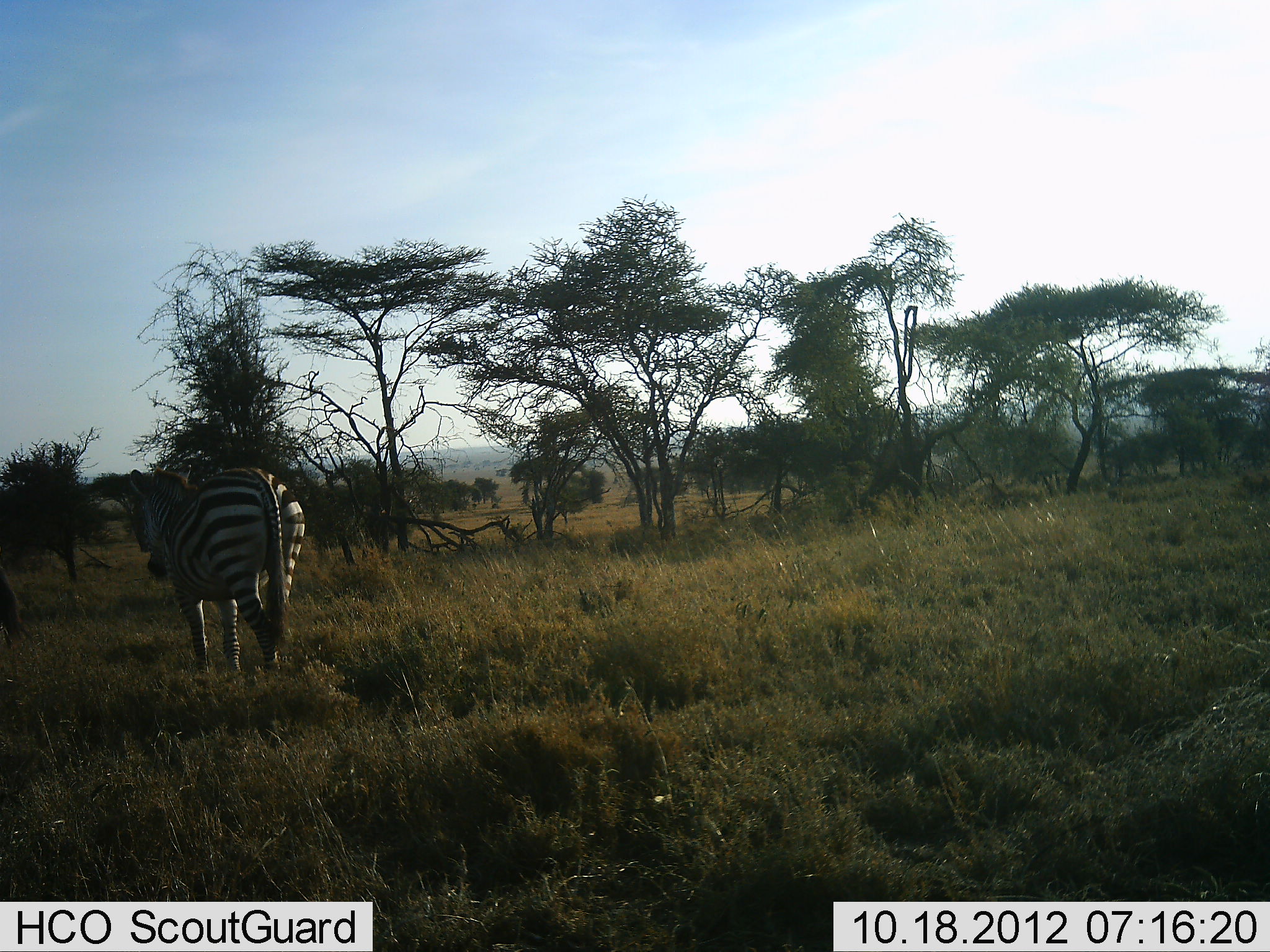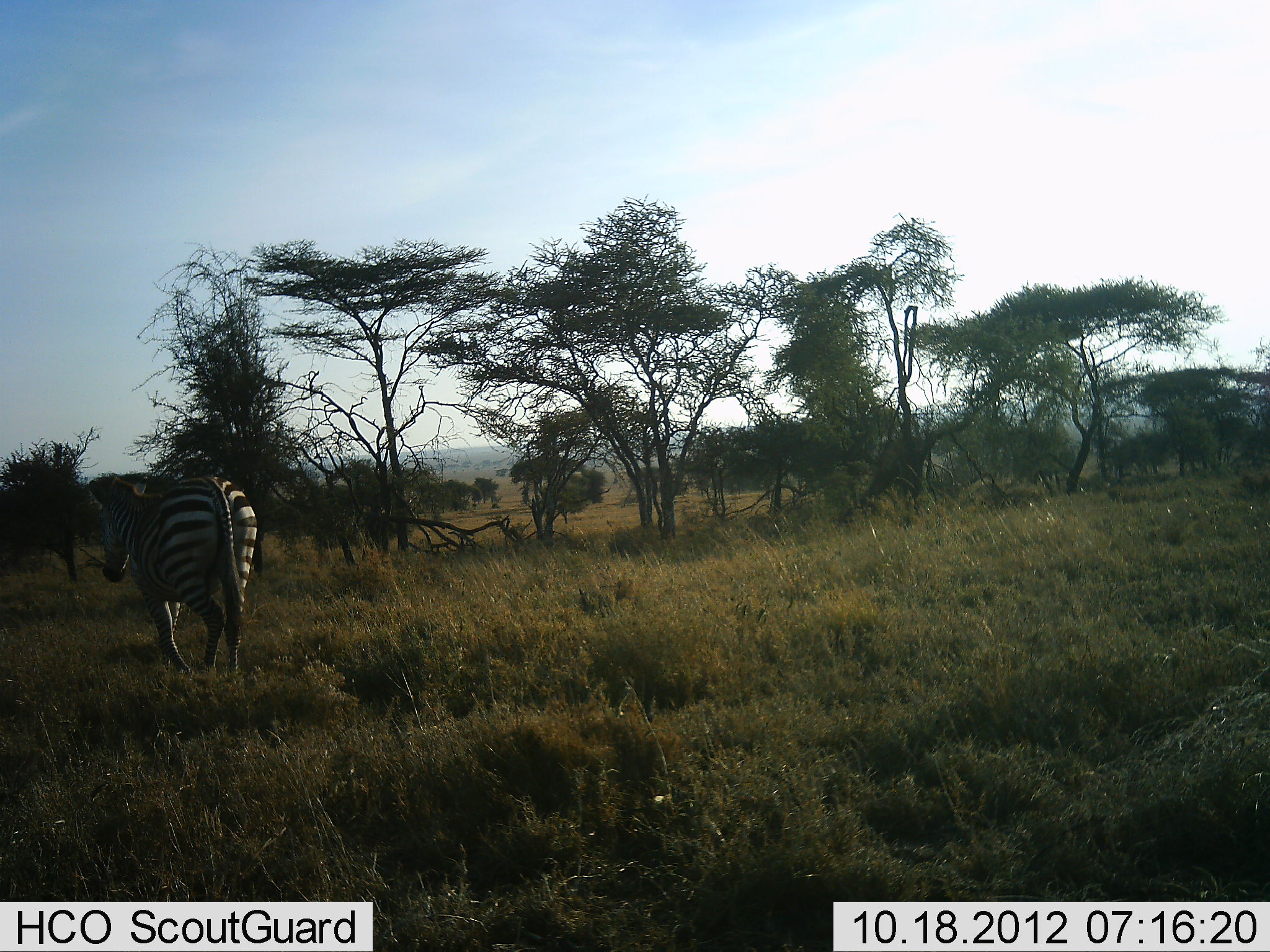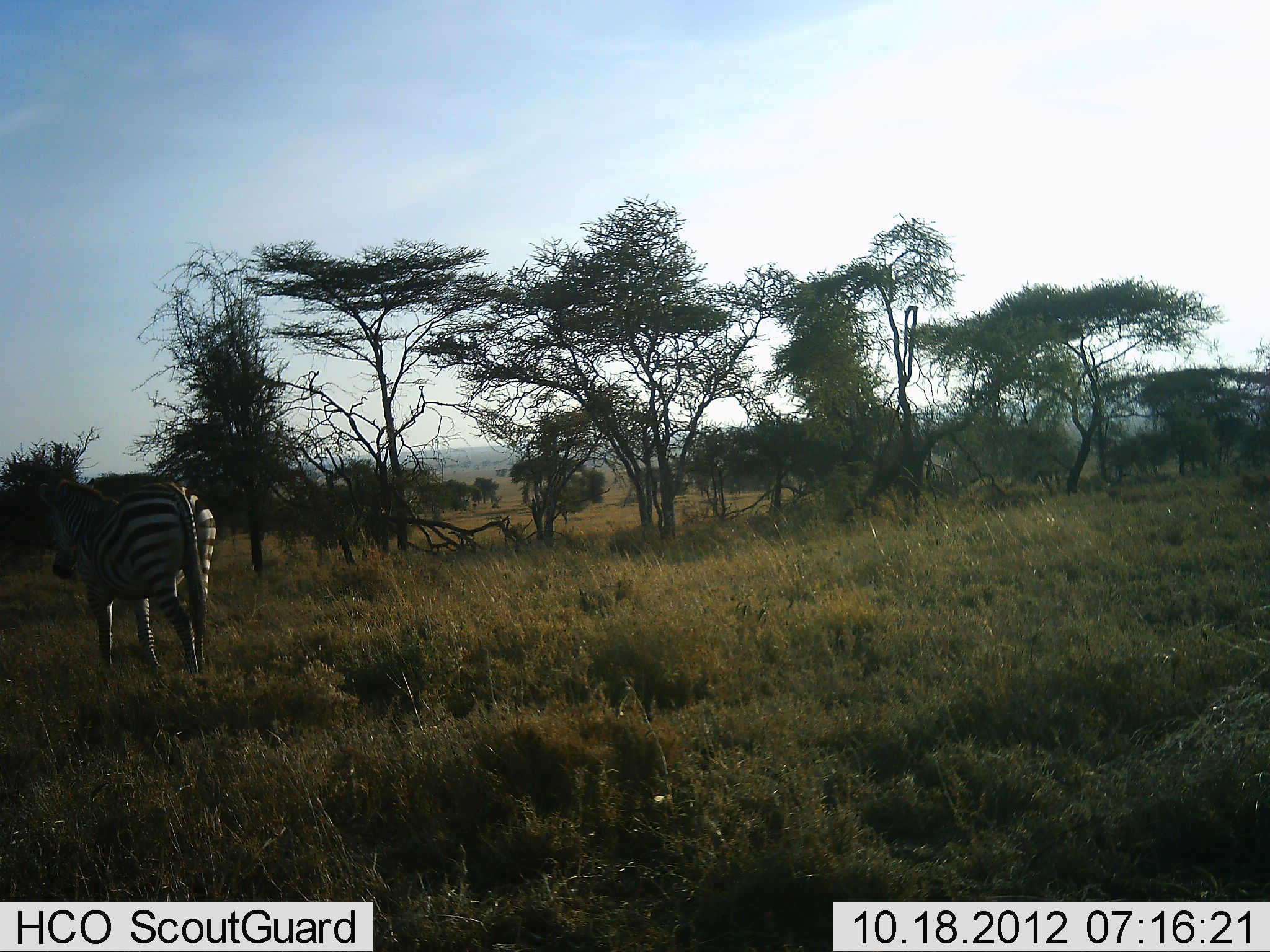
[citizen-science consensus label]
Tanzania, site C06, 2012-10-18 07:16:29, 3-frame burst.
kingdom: Animalia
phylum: Chordata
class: Mammalia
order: Perissodactyla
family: Equidae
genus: Equus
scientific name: Equus quagga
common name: plains zebra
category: zebra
Zebra (plains zebra) (Equus quagga), count 1. Behavior (volunteer vote fractions): standing 0%, resting 0%, moving 100%, interacting 0%. Young present (vote fraction): 0%. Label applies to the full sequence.